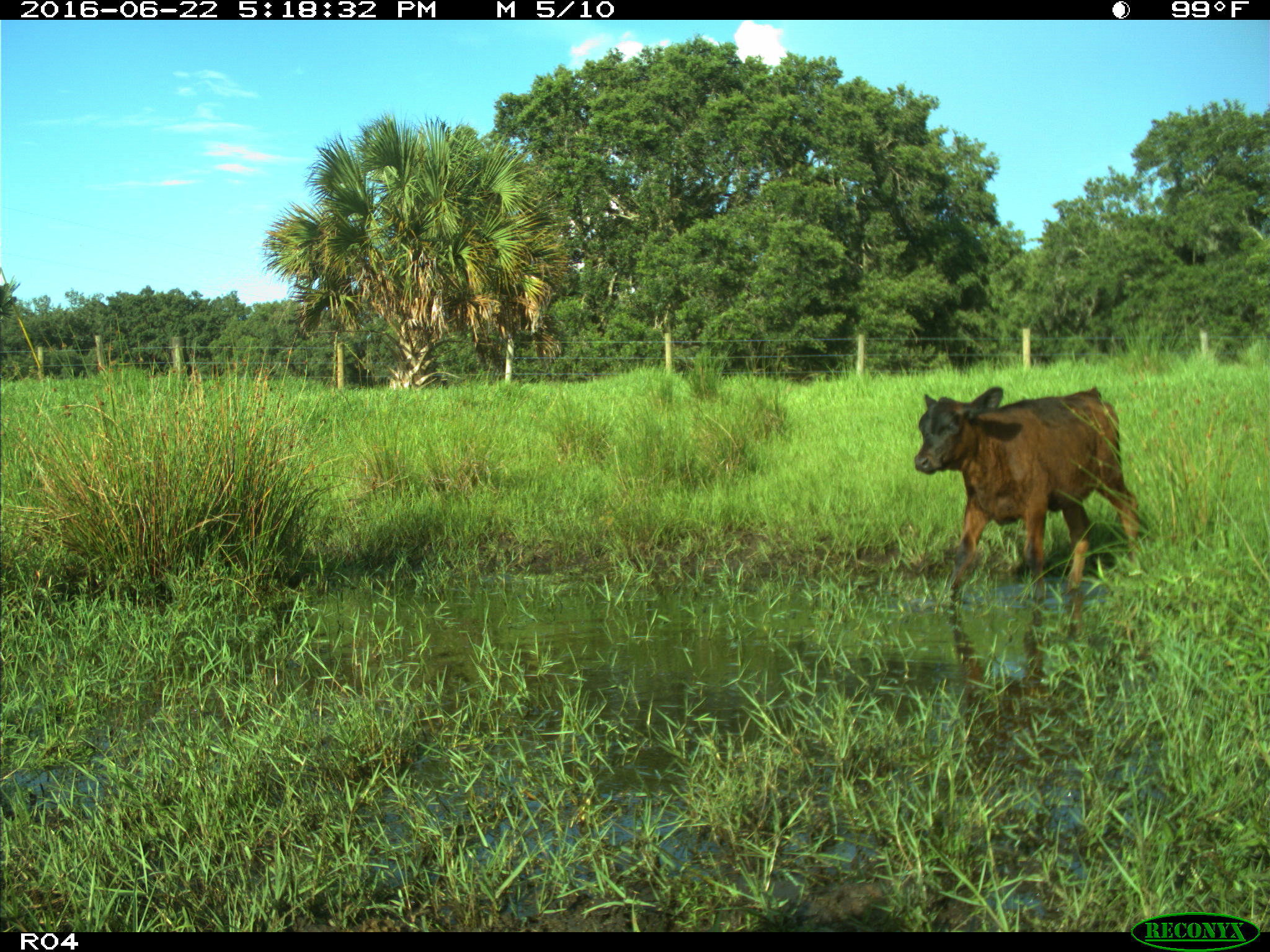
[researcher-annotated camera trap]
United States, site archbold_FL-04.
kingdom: Animalia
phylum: Chordata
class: Mammalia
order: Artiodactyla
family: Bovidae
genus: Bos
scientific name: Bos taurus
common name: domestic cow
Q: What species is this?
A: Bos taurus (domestic cow).